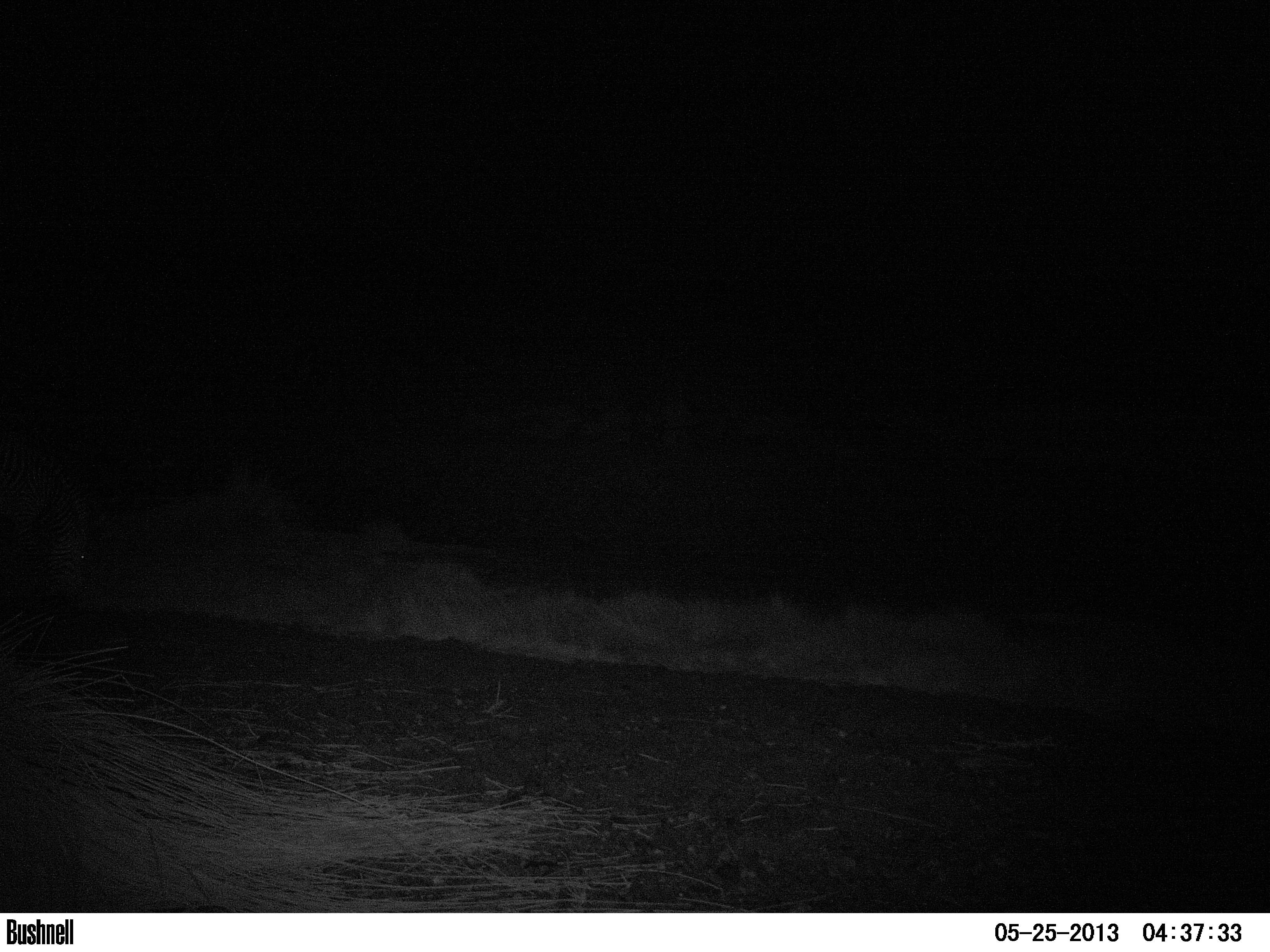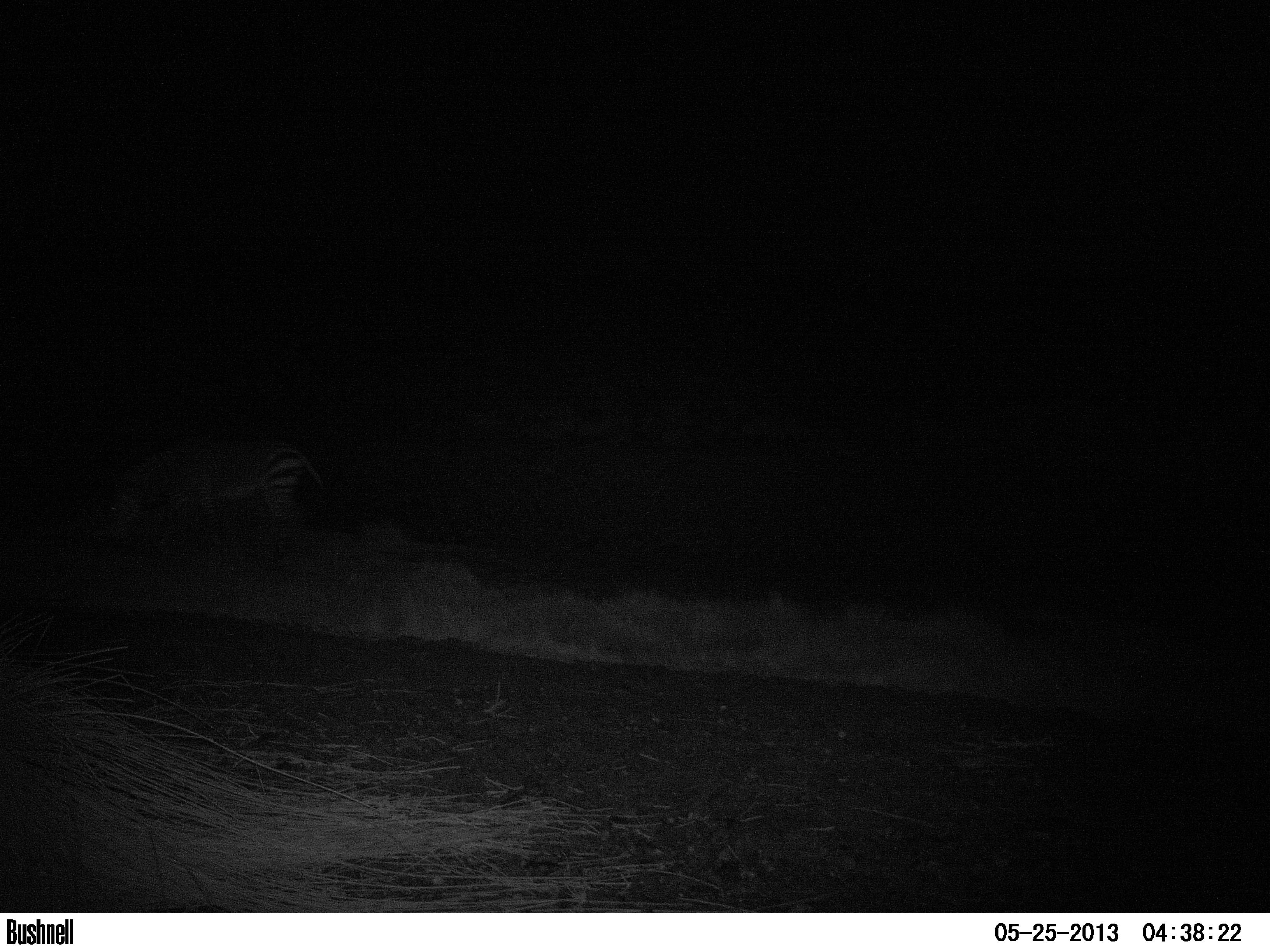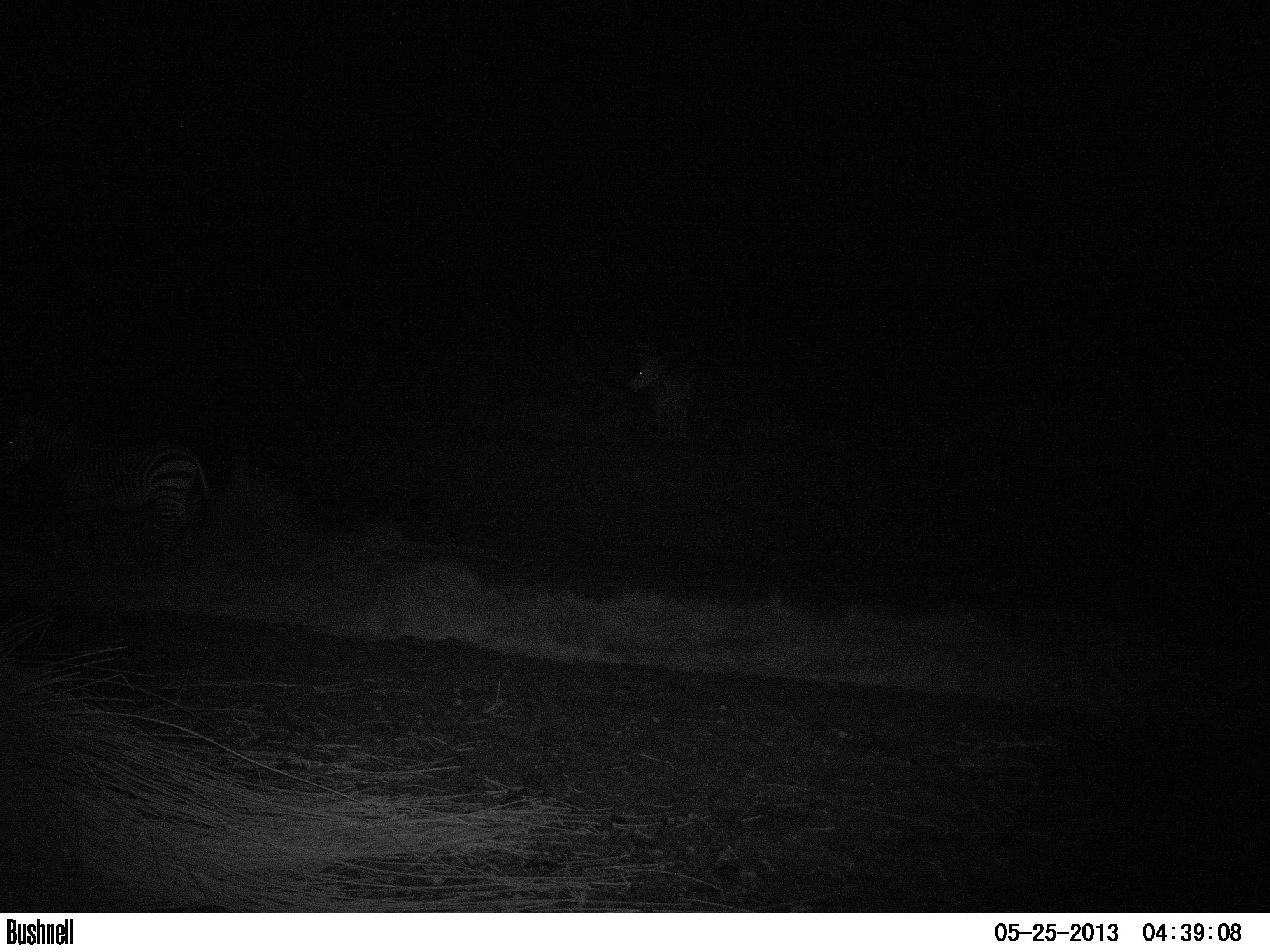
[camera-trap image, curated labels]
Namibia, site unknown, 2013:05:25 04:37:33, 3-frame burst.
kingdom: Animalia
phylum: Chordata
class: Mammalia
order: Perissodactyla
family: Equidae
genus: Equus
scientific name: Equus zebra hartmannae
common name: hartmann's mountain zebra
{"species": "Equus zebra hartmannae (hartmann's mountain zebra)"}